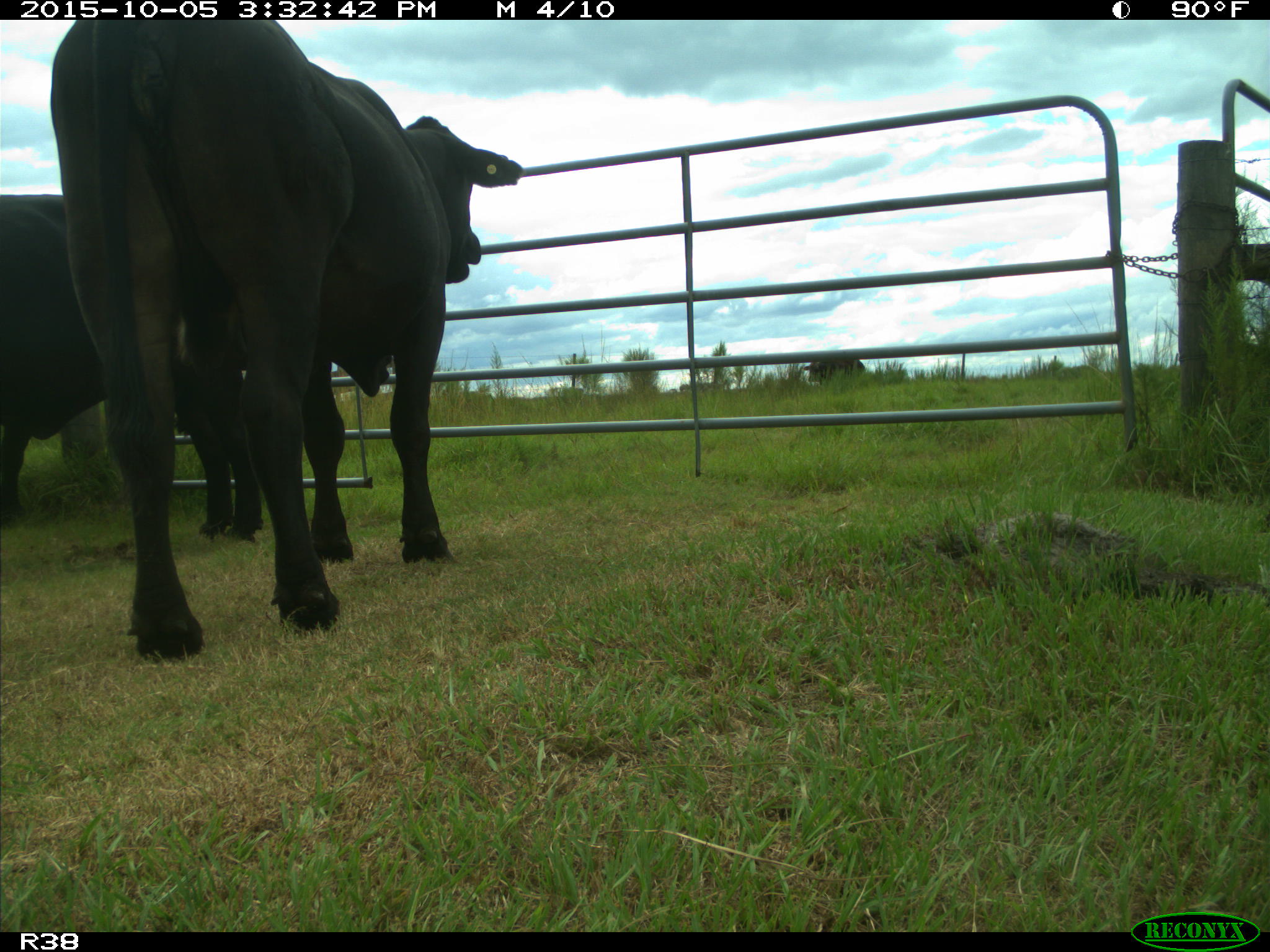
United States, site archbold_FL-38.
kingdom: Animalia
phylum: Chordata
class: Mammalia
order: Artiodactyla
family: Bovidae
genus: Bos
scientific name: Bos taurus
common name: domestic cow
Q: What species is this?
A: Bos taurus (domestic cow).